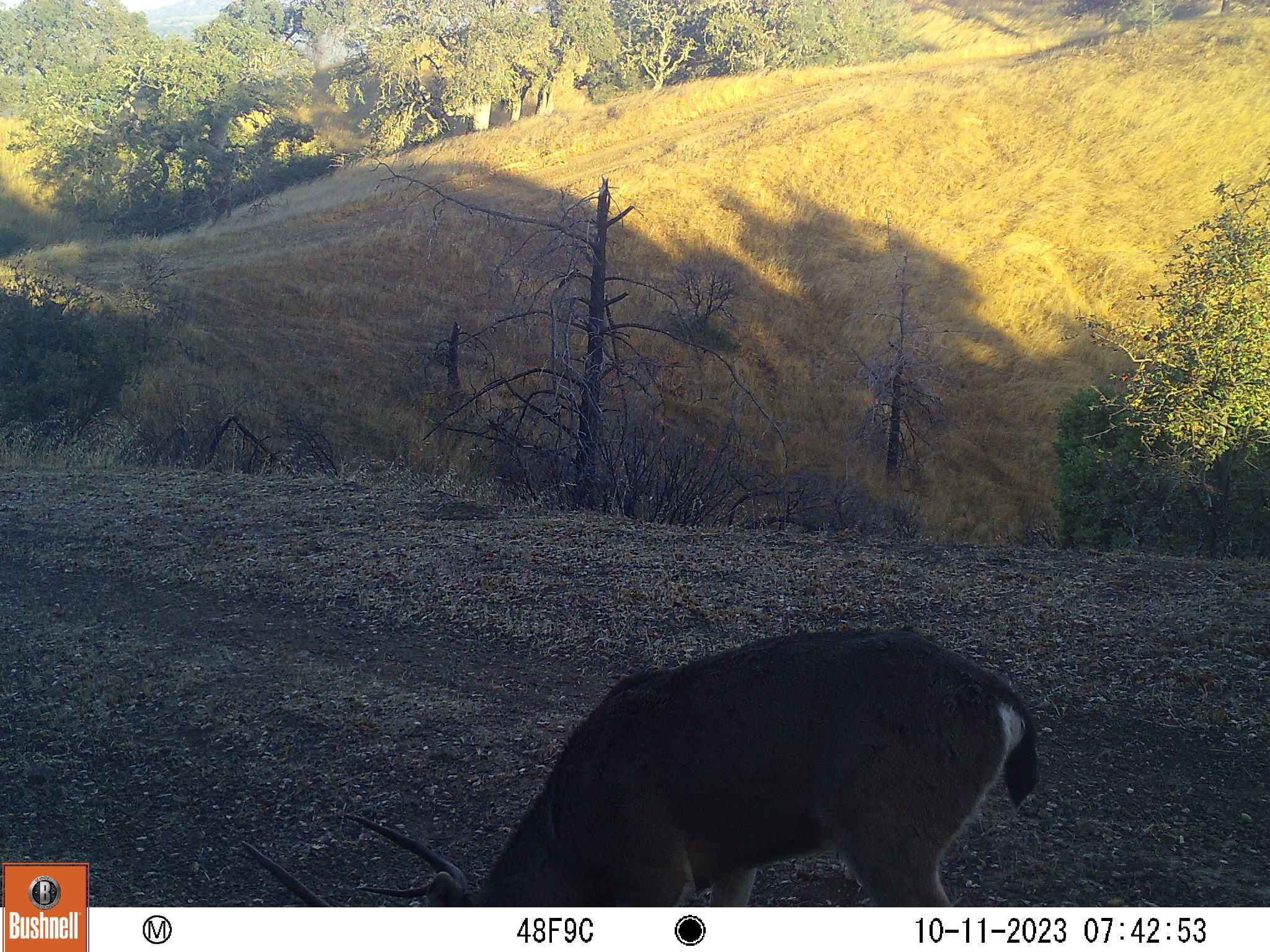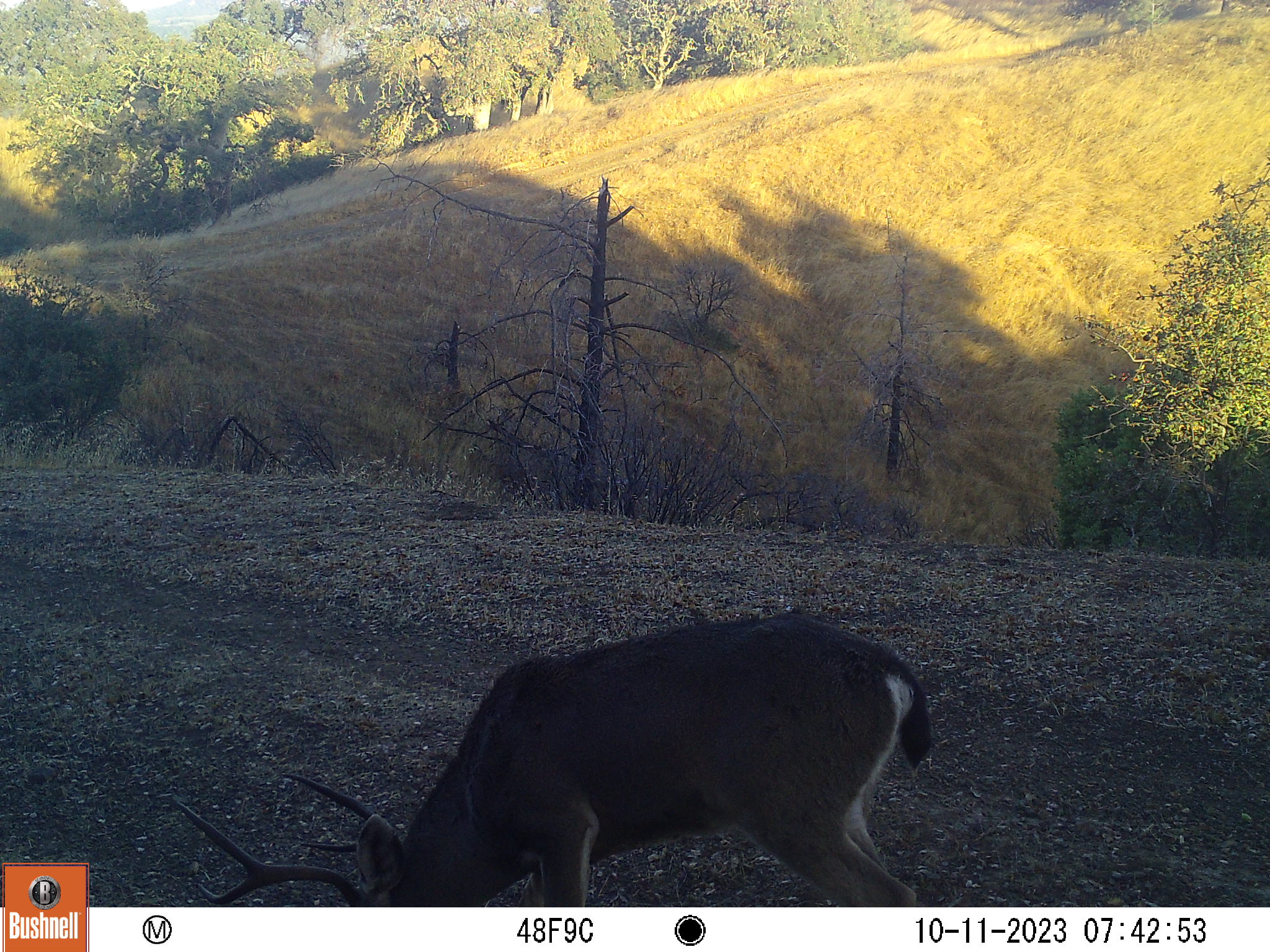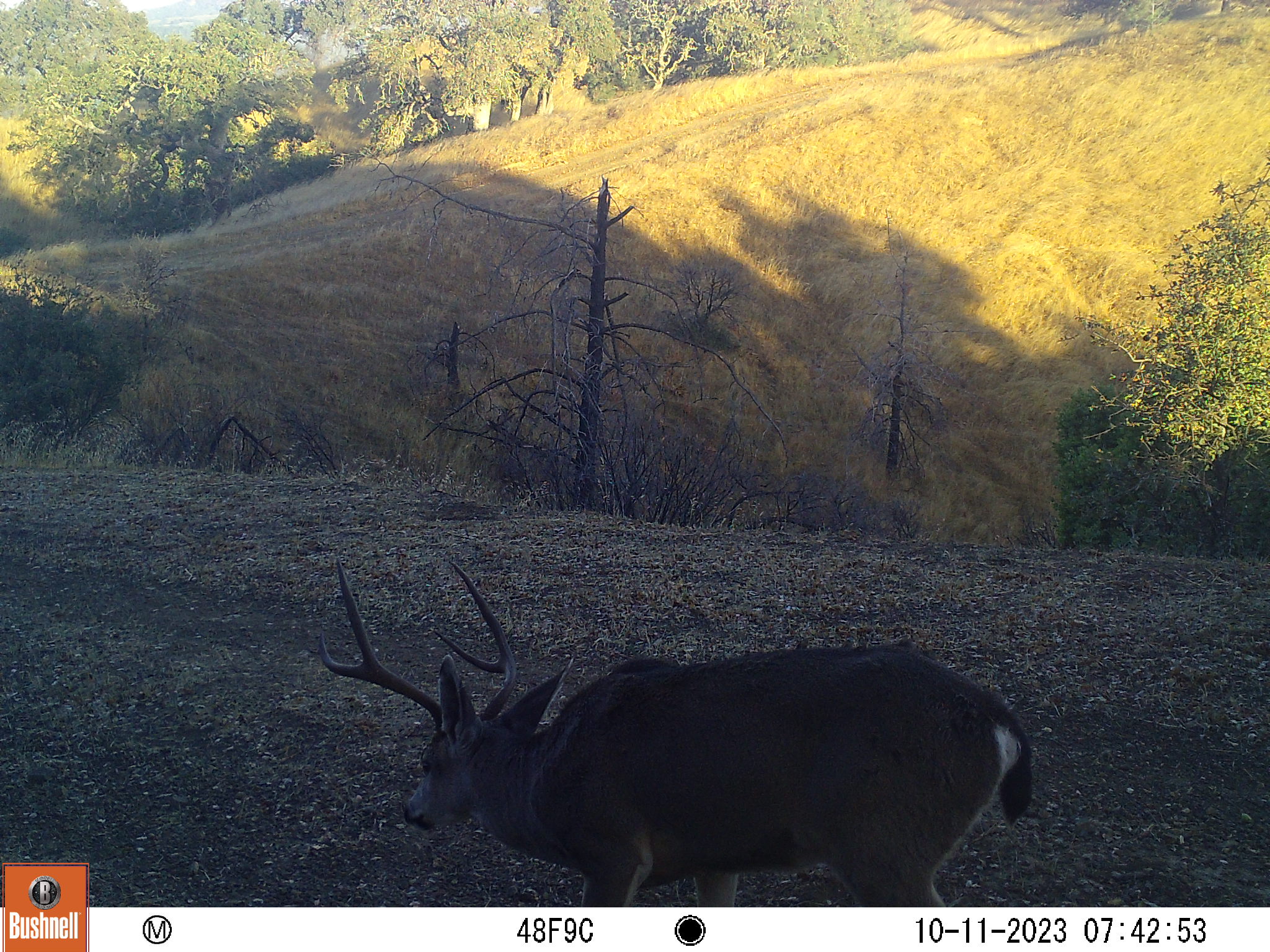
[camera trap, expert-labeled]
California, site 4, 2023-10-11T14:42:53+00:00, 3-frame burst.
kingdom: Animalia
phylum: Chordata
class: Mammalia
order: Artiodactyla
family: Cervidae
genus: Odocoileus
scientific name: Odocoileus hemionus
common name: mule deer